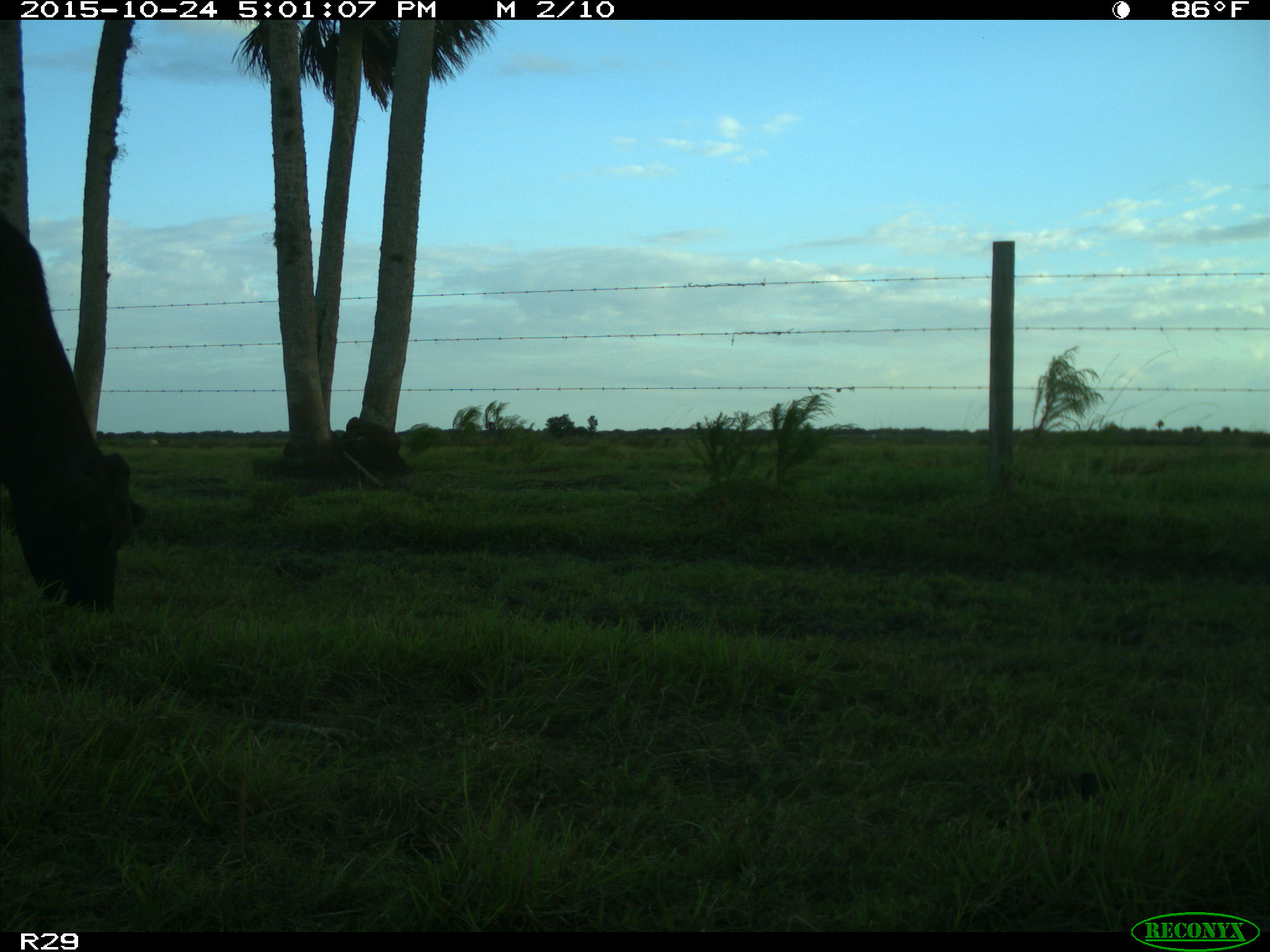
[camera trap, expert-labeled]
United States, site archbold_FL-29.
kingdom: Animalia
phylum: Chordata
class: Mammalia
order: Artiodactyla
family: Bovidae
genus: Bos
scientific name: Bos taurus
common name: domestic cow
Bos taurus (domestic cow).